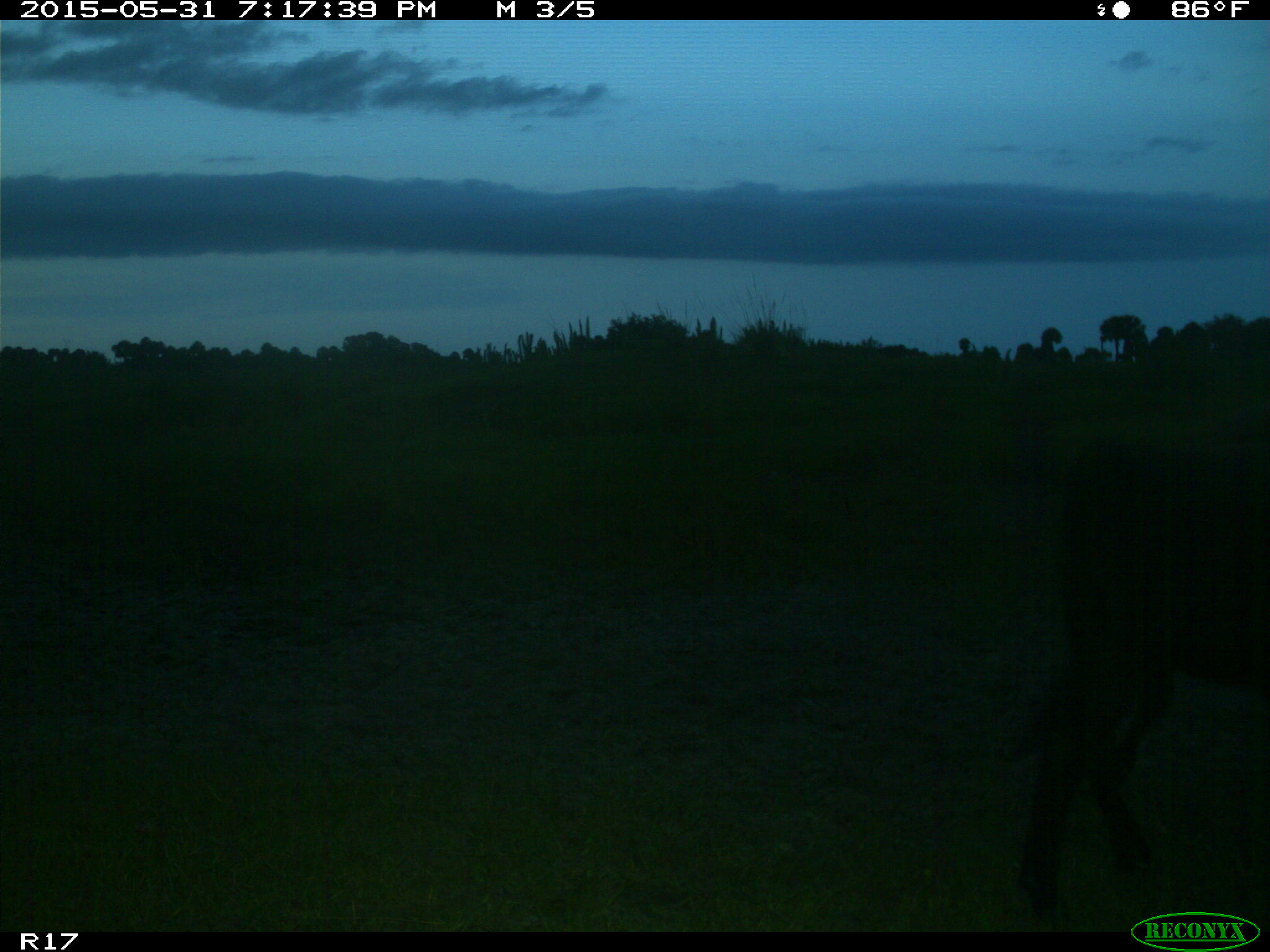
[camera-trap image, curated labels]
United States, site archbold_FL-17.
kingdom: Animalia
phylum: Chordata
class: Mammalia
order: Artiodactyla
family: Bovidae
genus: Bos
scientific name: Bos taurus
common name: domestic cow